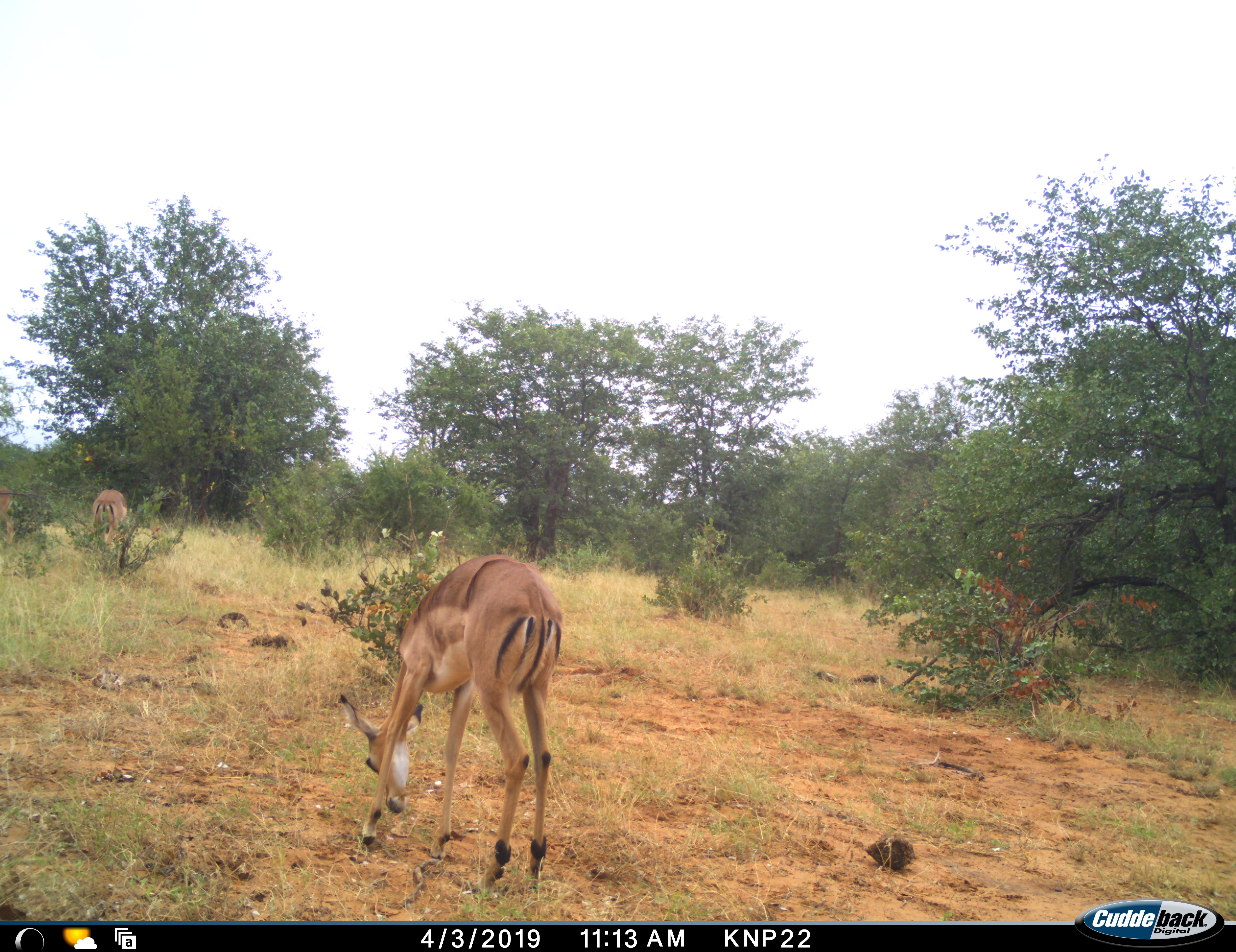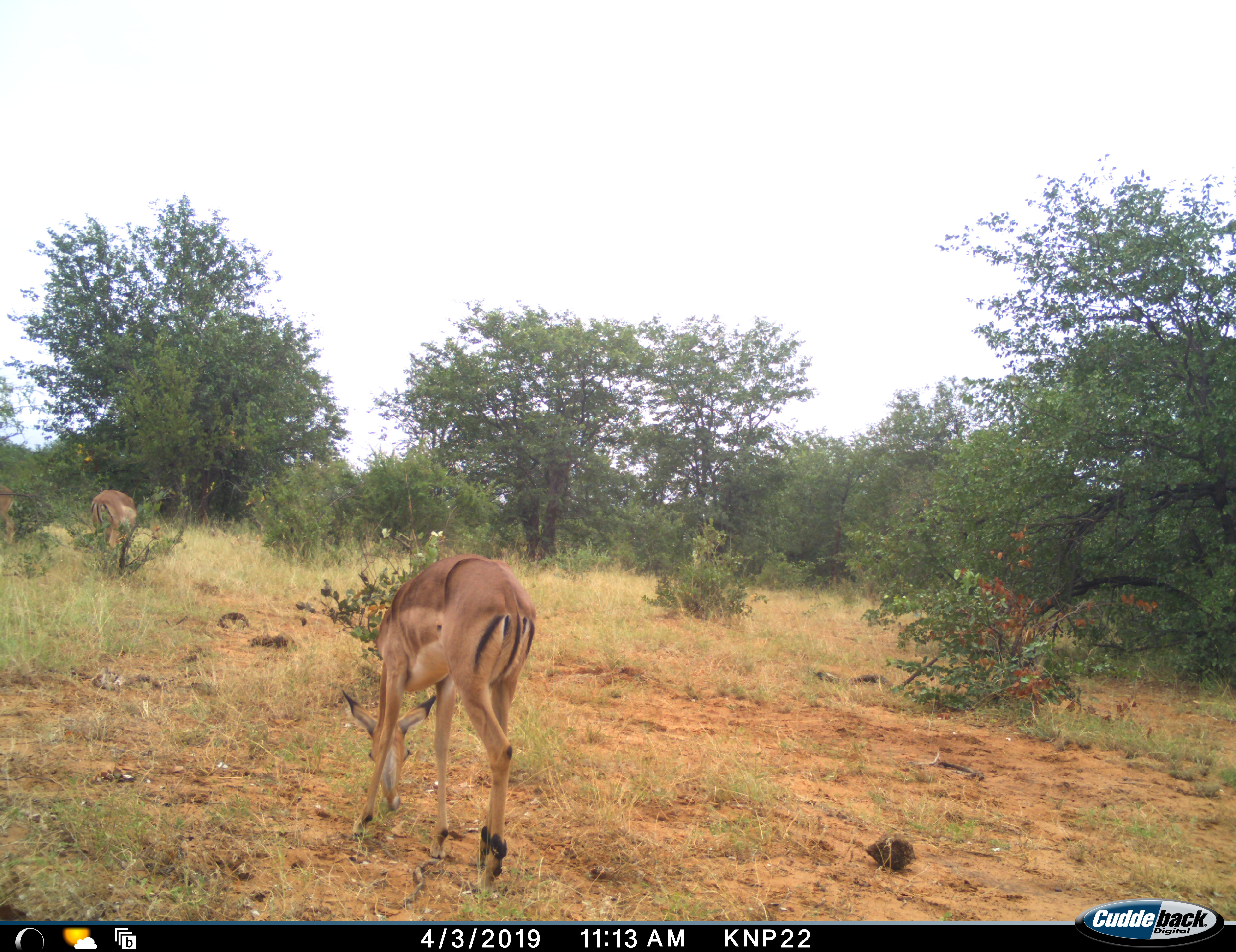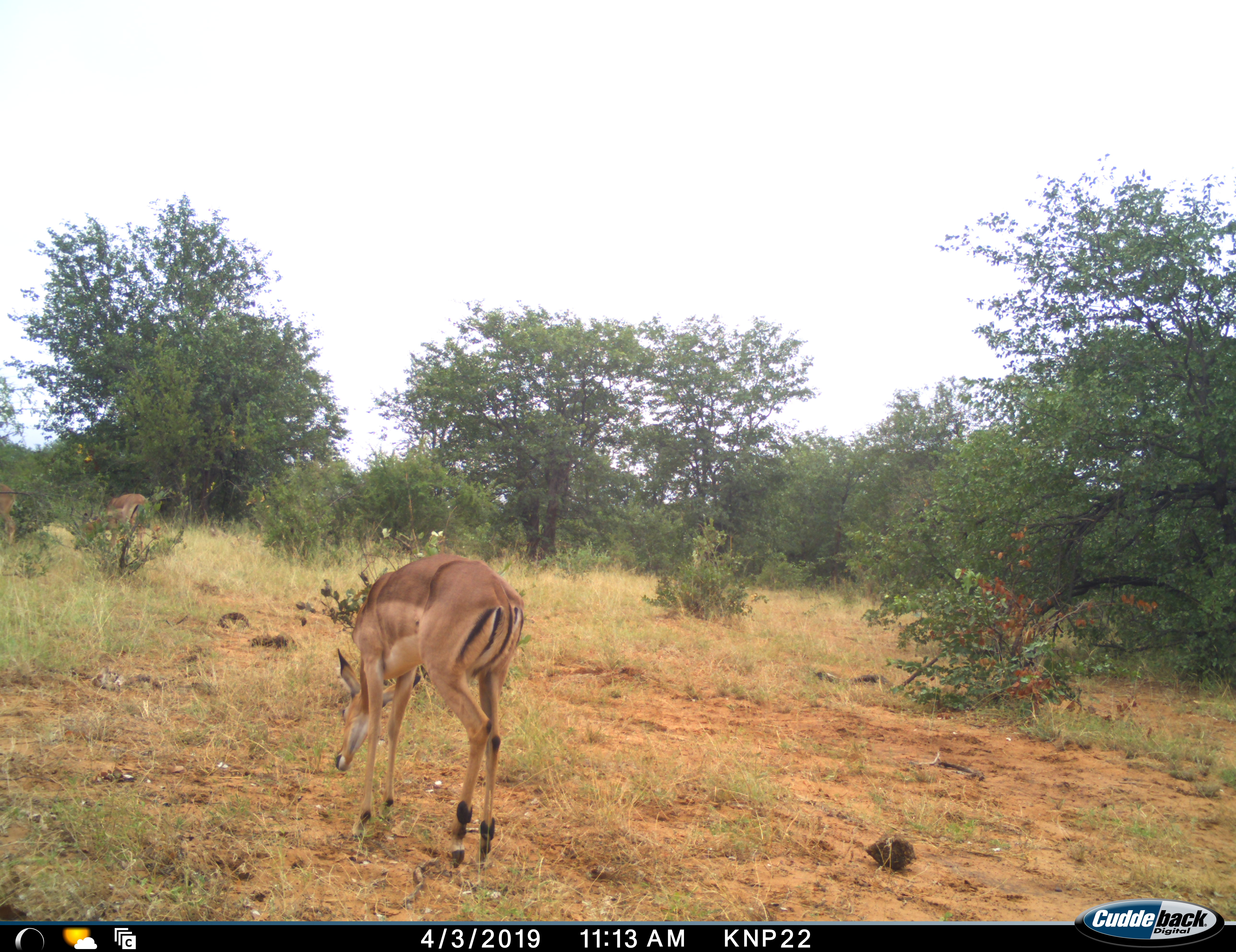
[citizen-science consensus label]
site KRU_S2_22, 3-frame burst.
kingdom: Animalia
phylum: Chordata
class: Mammalia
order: Artiodactyla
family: Bovidae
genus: Aepyceros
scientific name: Aepyceros melampus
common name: impala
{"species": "impala (Aepyceros melampus)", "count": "2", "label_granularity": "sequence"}